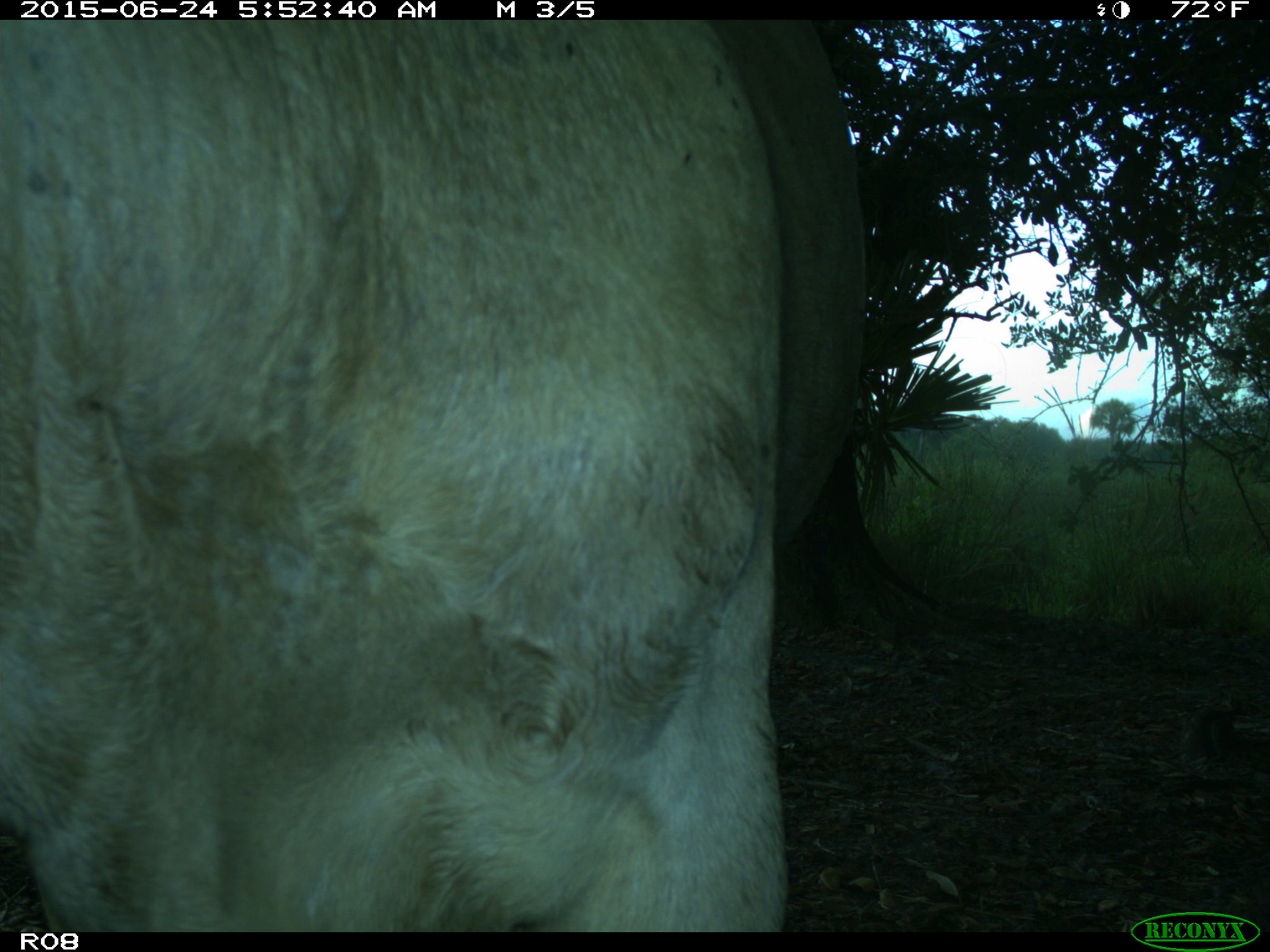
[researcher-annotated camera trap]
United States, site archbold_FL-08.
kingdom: Animalia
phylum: Chordata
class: Mammalia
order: Artiodactyla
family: Bovidae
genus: Bos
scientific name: Bos taurus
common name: domestic cow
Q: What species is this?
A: Bos taurus (domestic cow).